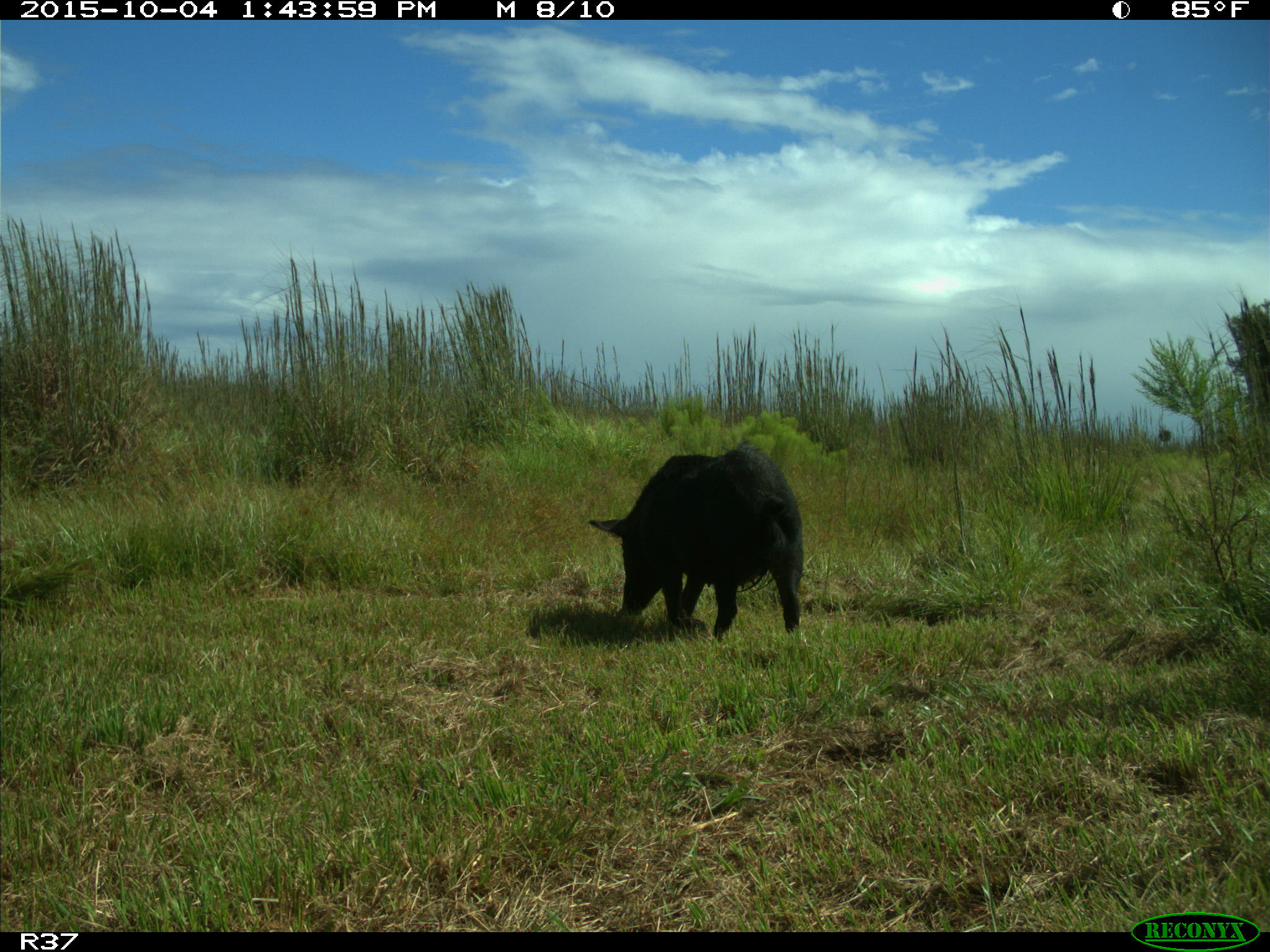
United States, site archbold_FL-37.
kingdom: Animalia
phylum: Chordata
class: Mammalia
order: Artiodactyla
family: Suidae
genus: Sus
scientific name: Sus scrofa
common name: wild boar